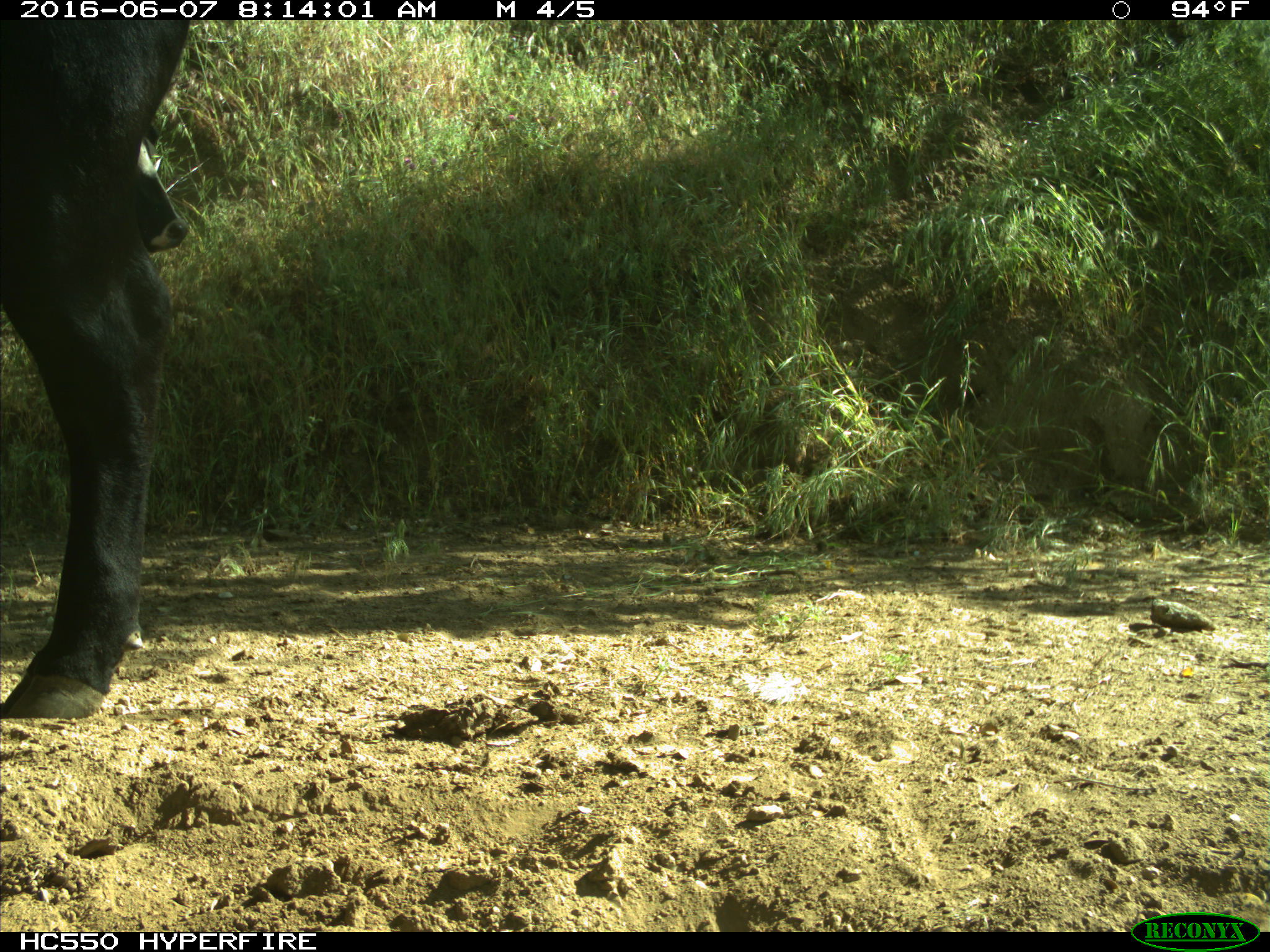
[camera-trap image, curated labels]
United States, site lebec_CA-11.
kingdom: Animalia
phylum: Chordata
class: Mammalia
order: Artiodactyla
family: Bovidae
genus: Bos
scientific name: Bos taurus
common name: domestic cow